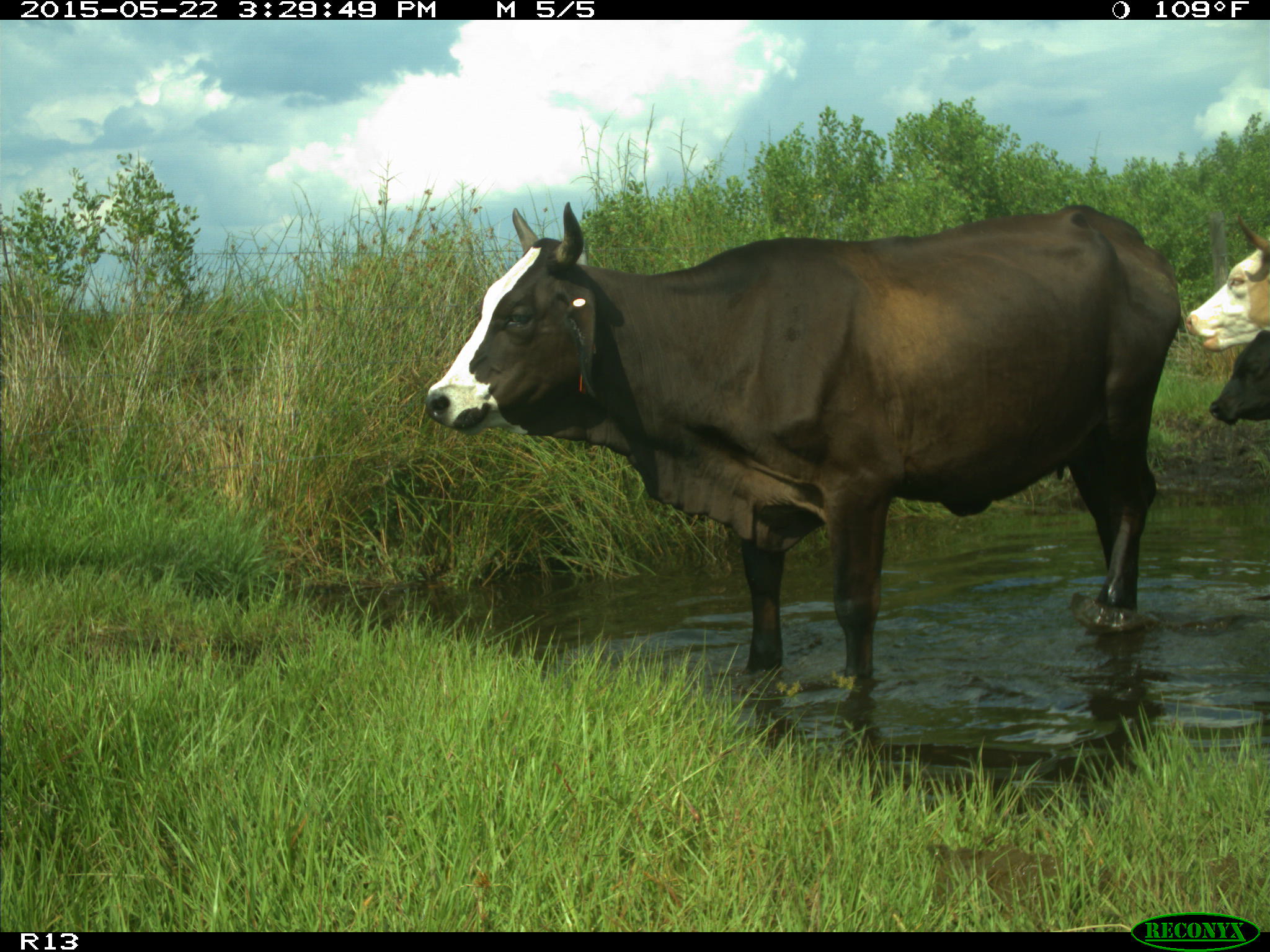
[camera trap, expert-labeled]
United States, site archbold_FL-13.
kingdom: Animalia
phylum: Chordata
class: Mammalia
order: Artiodactyla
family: Bovidae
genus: Bos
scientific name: Bos taurus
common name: domestic cow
Bos taurus (domestic cow).